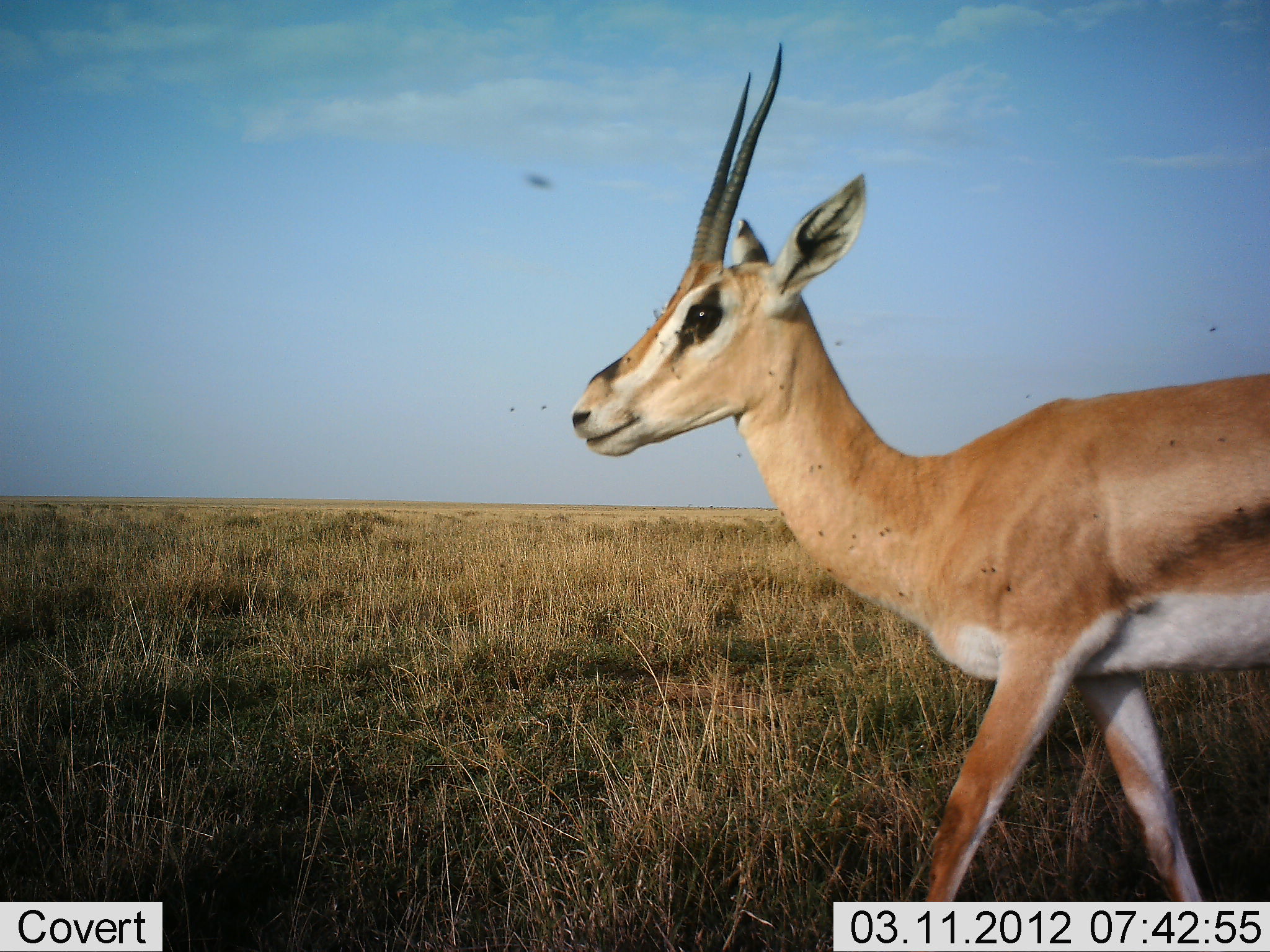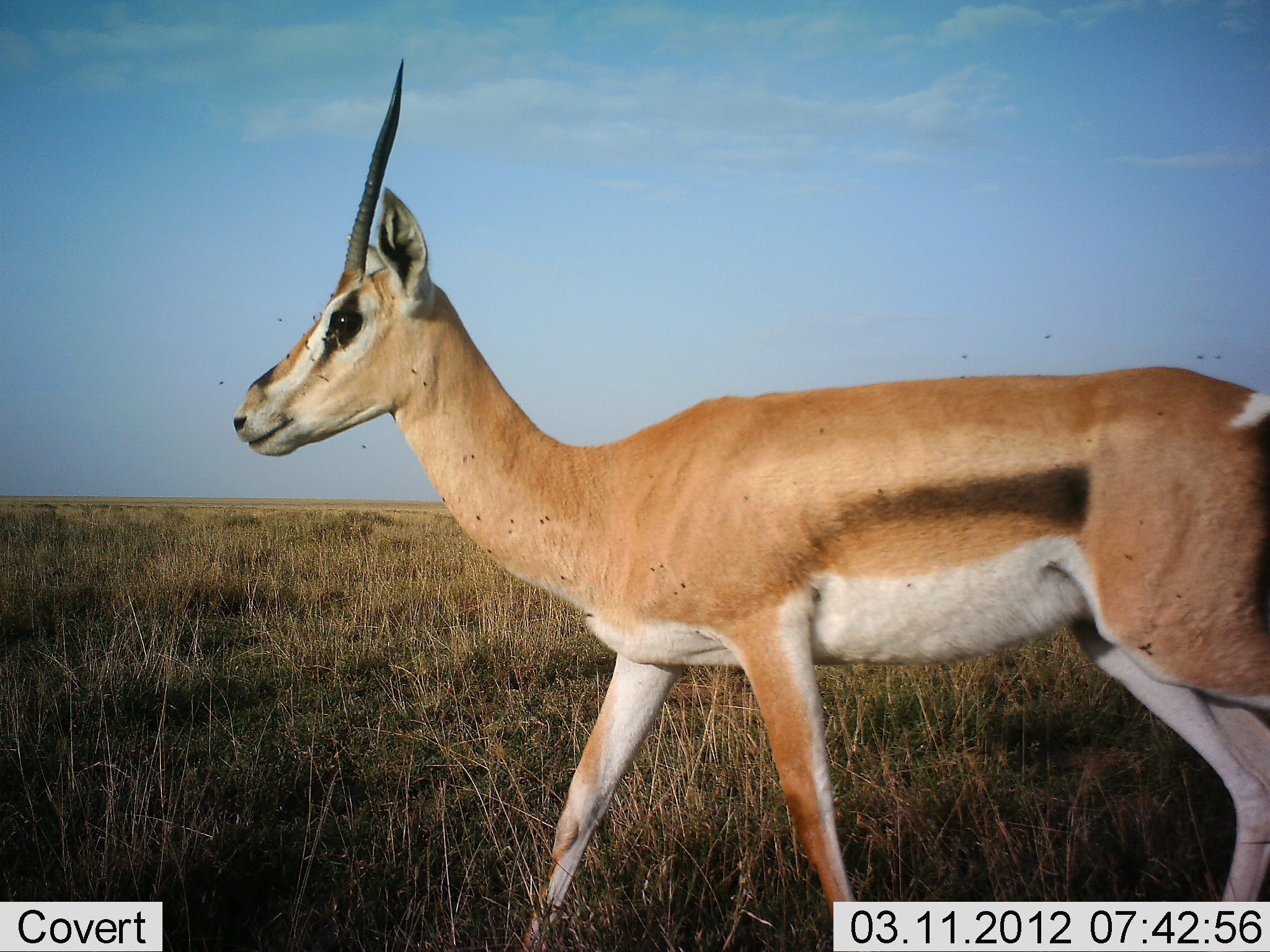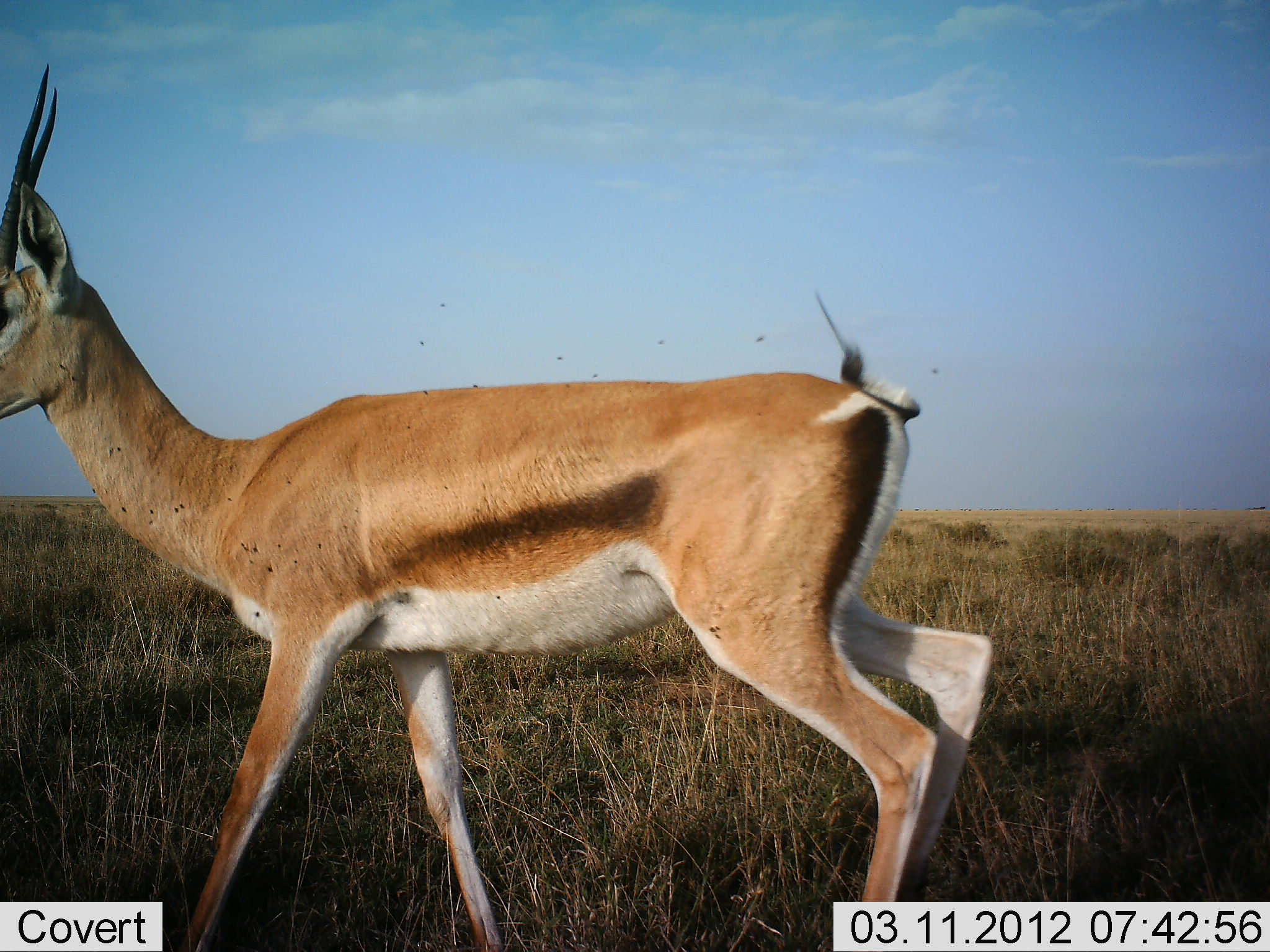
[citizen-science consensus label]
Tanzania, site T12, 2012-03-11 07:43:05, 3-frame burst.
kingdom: Animalia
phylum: Chordata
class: Mammalia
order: Artiodactyla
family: Bovidae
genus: Nanger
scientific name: Nanger granti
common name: grant's gazelle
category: gazellegrants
Gazellegrants (grant's gazelle) (Nanger granti), count 1. Behavior (volunteer vote fractions): standing 18%, resting 0%, moving 88%, interacting 0%. Young present (vote fraction): 6%. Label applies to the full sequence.